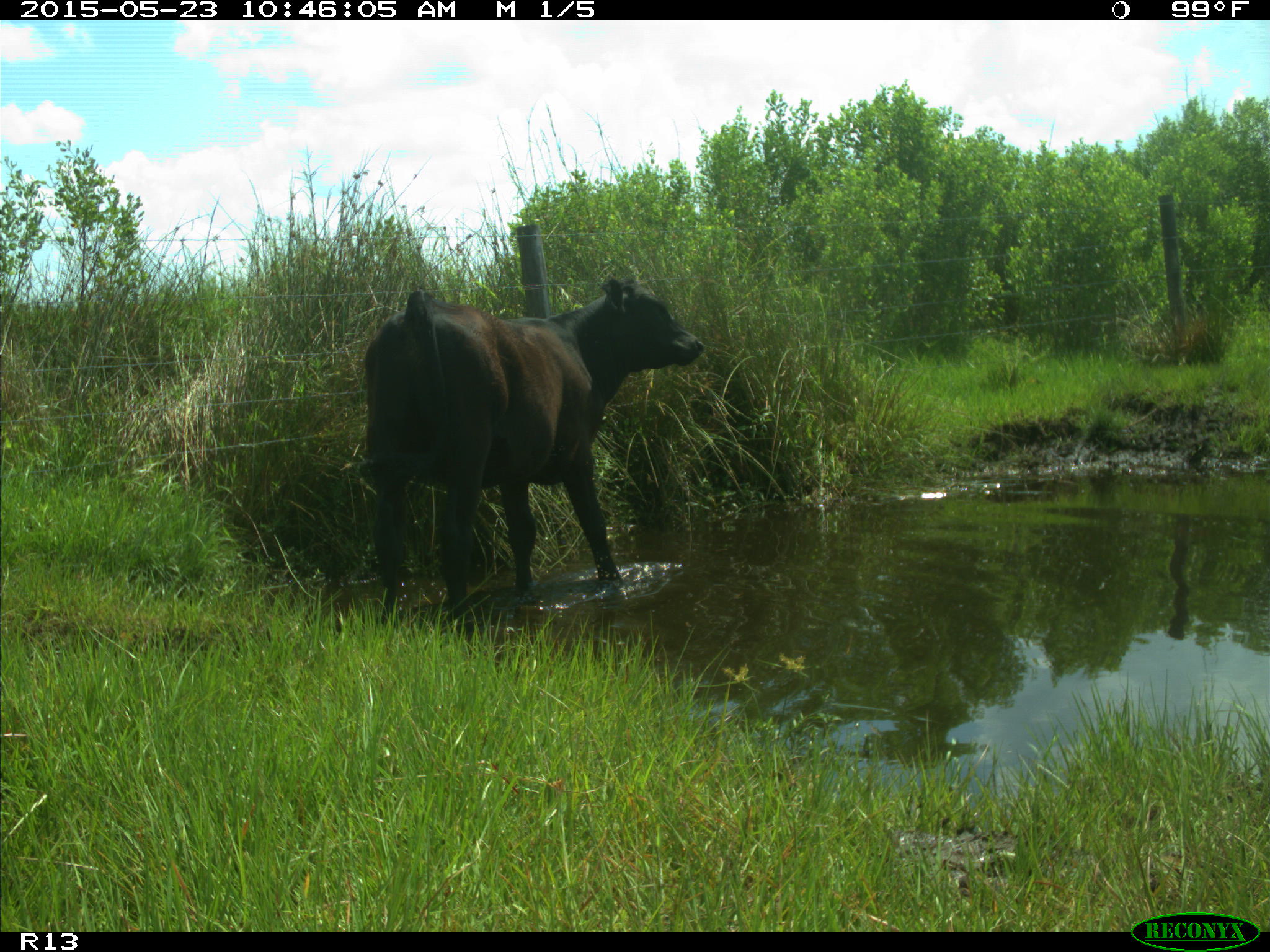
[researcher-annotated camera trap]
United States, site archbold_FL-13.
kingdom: Animalia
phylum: Chordata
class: Mammalia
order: Artiodactyla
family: Bovidae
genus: Bos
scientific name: Bos taurus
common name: domestic cow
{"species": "Bos taurus (domestic cow)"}